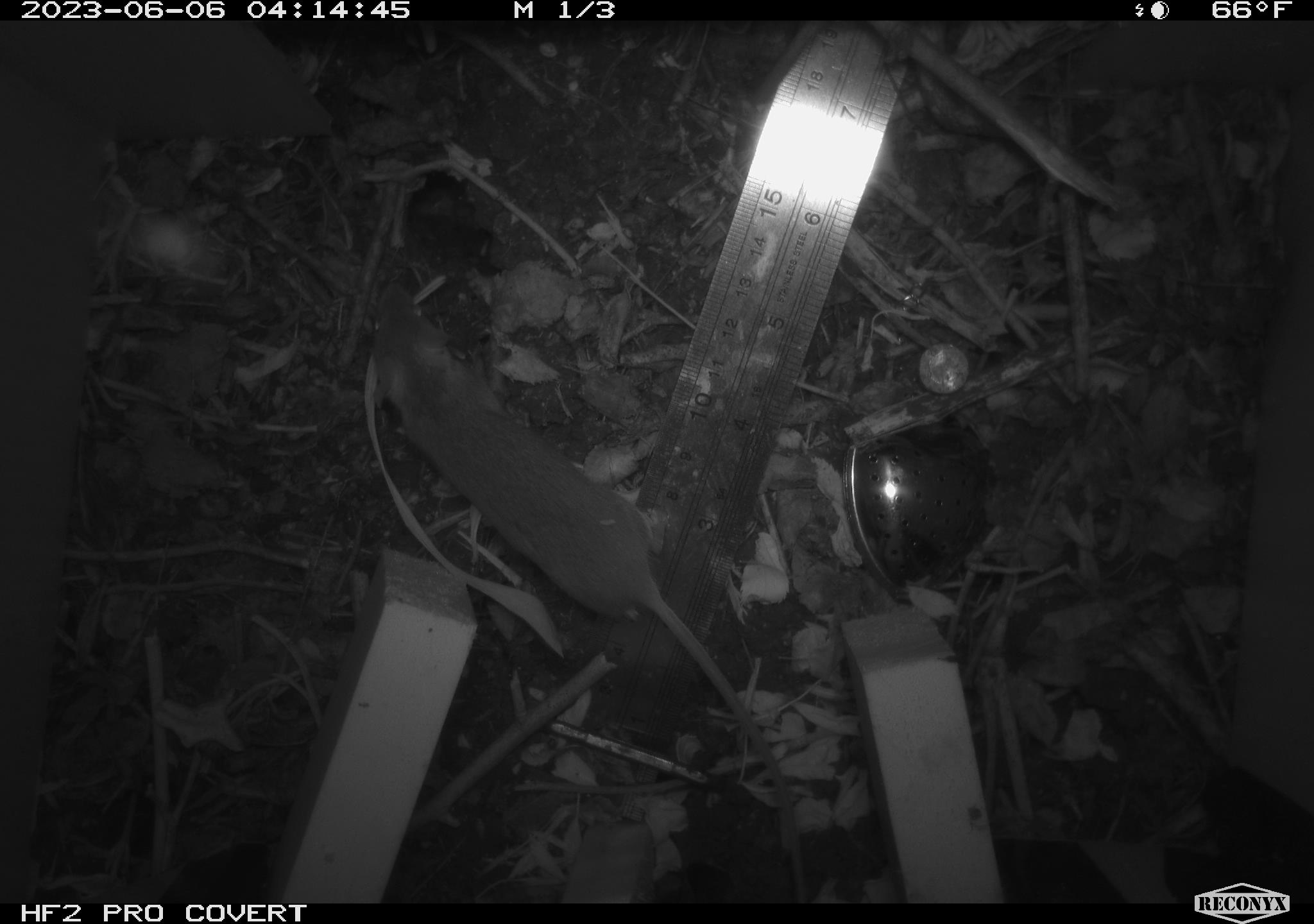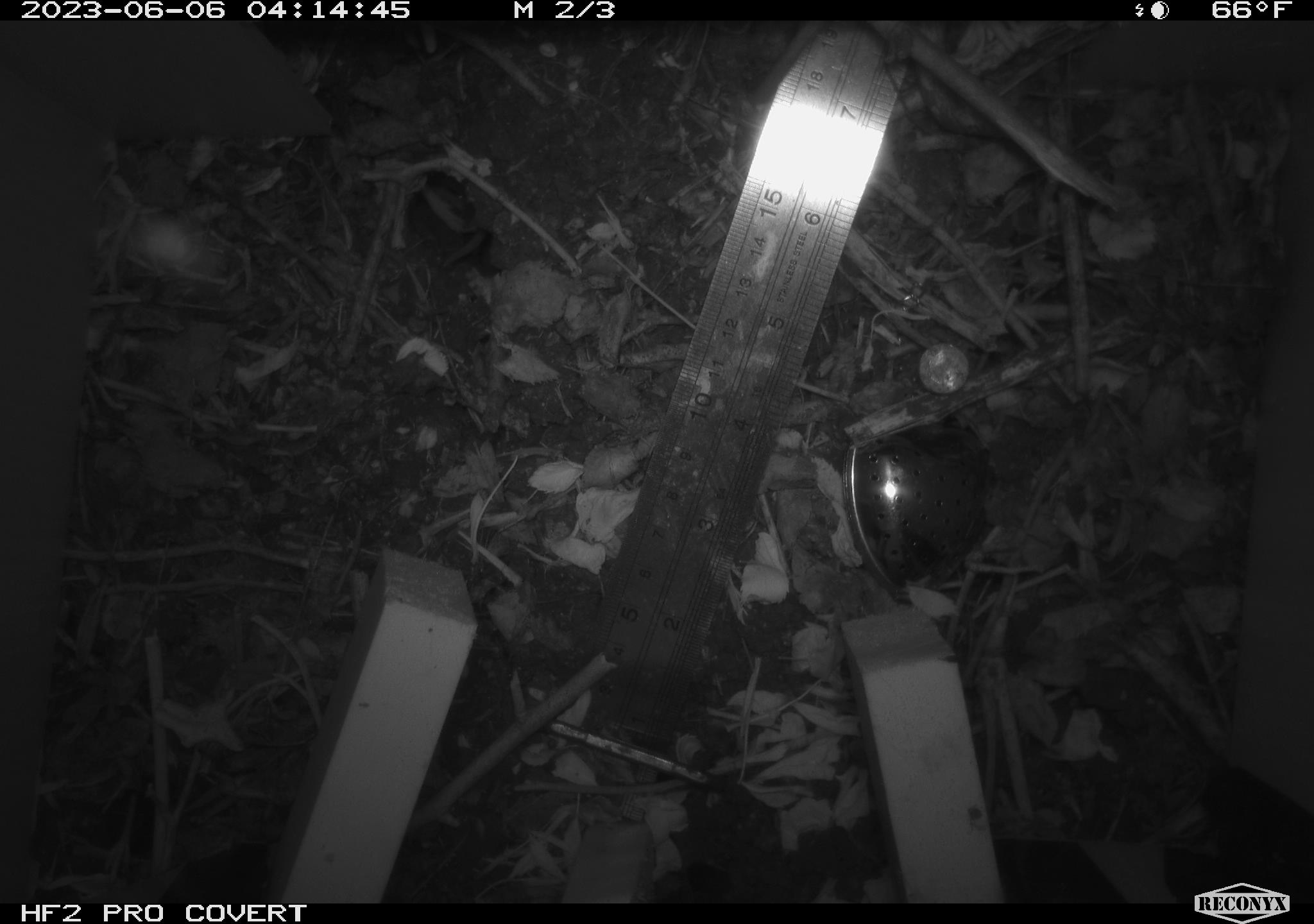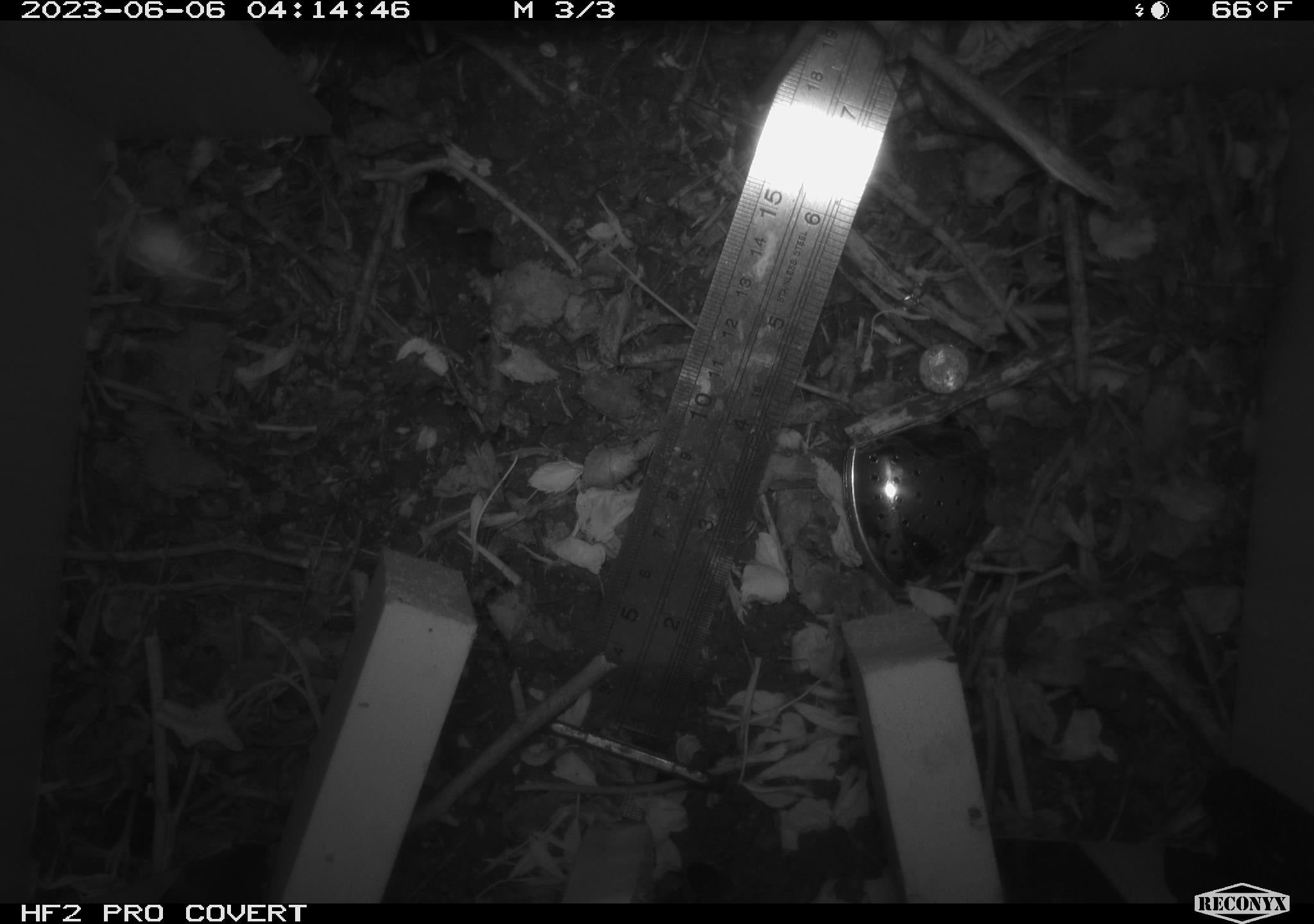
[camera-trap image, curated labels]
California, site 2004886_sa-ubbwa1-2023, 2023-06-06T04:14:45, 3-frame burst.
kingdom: Animalia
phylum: Chordata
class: Mammalia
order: Rodentia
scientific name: Rodentia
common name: rodent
Rodent (Rodentia).